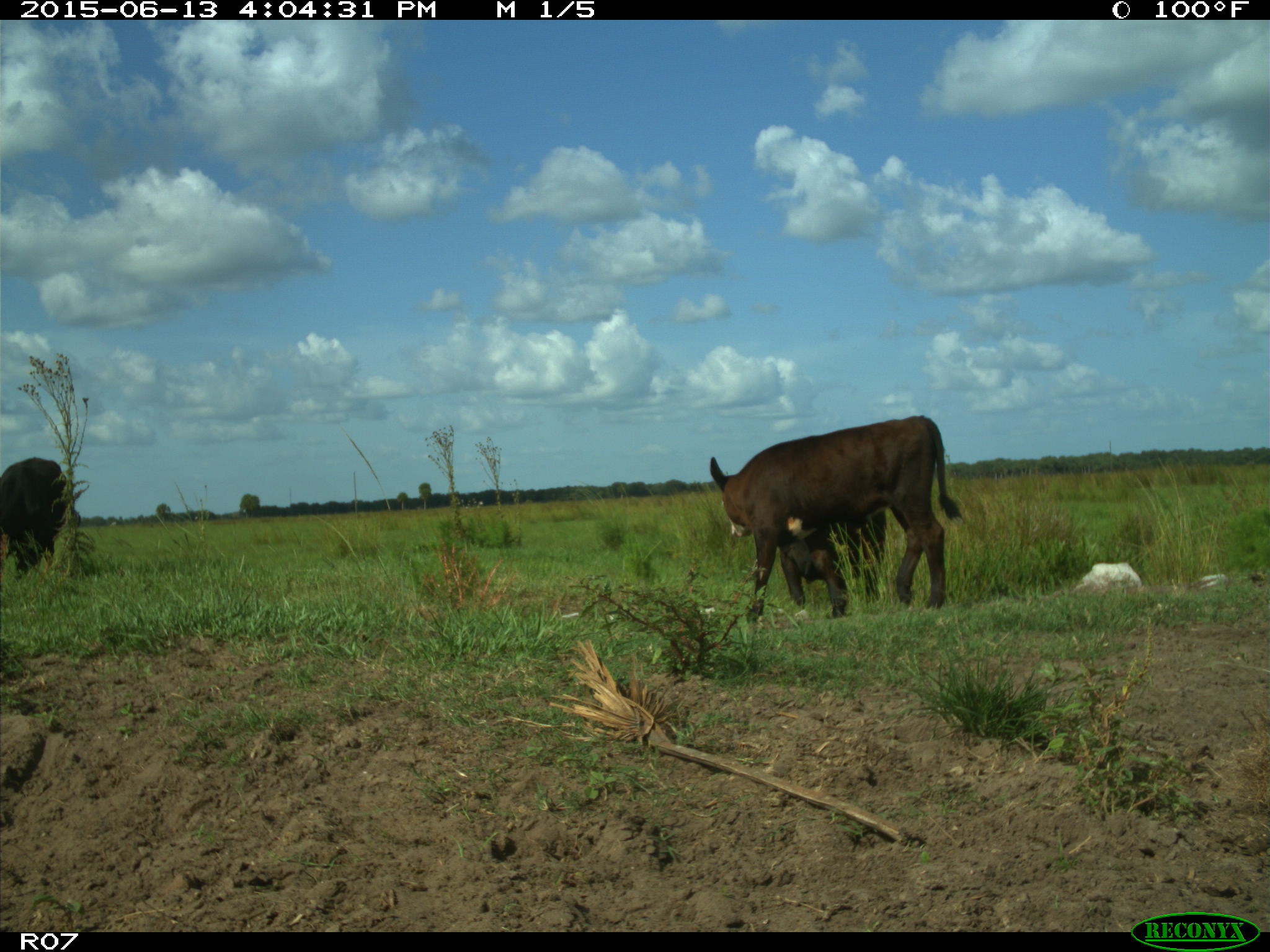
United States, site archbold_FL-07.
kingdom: Animalia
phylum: Chordata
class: Mammalia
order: Artiodactyla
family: Bovidae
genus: Bos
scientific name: Bos taurus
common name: domestic cow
Bos taurus (domestic cow).